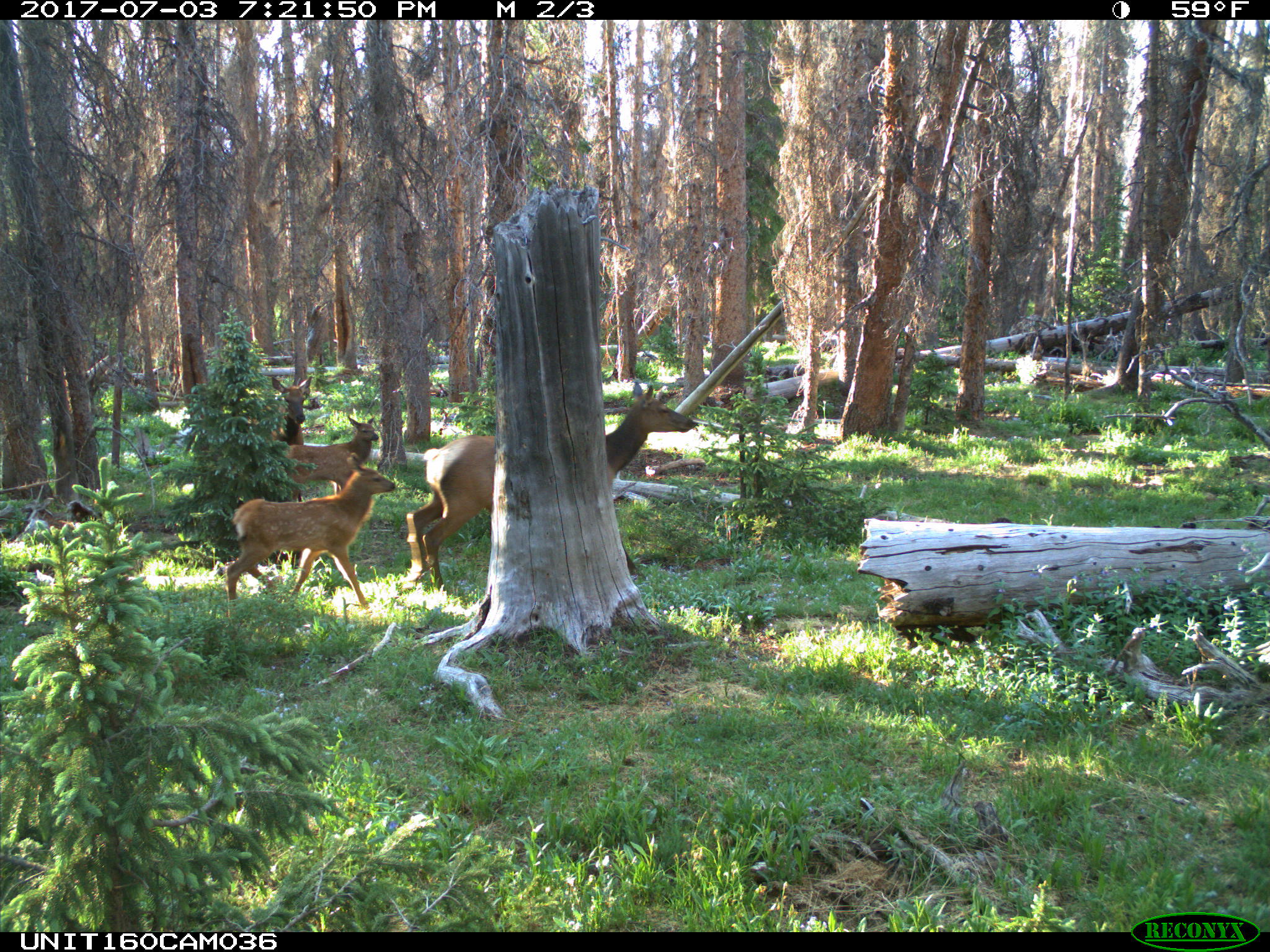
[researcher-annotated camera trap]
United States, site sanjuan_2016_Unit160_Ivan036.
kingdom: Animalia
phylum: Chordata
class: Mammalia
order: Artiodactyla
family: Cervidae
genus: Cervus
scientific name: Cervus elaphus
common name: red deer